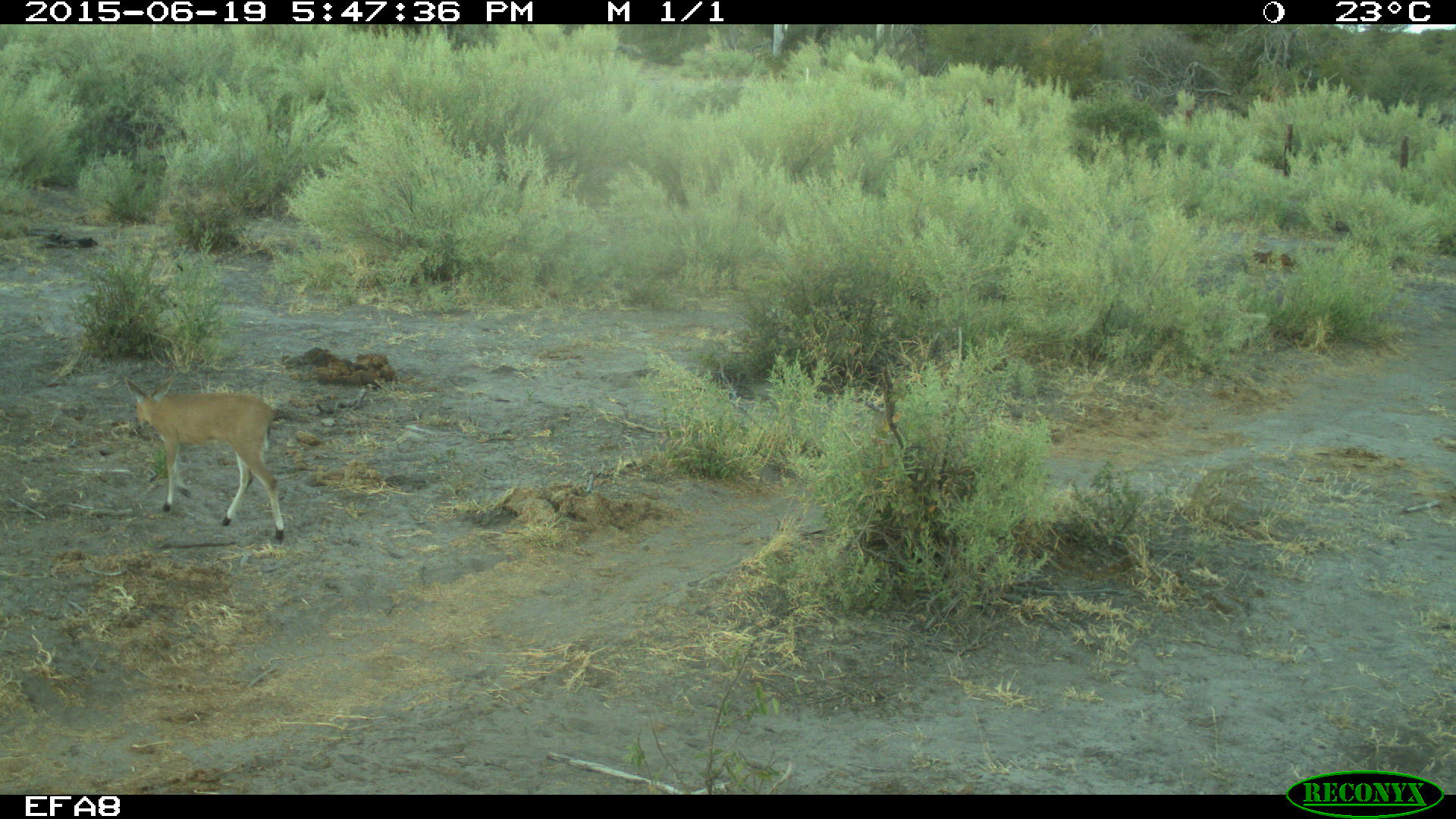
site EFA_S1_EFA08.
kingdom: Animalia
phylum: Chordata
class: Mammalia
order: Artiodactyla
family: Bovidae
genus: Raphicerus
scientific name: Raphicerus campestris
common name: steenbok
Steenbok (Raphicerus campestris), count 1. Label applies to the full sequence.